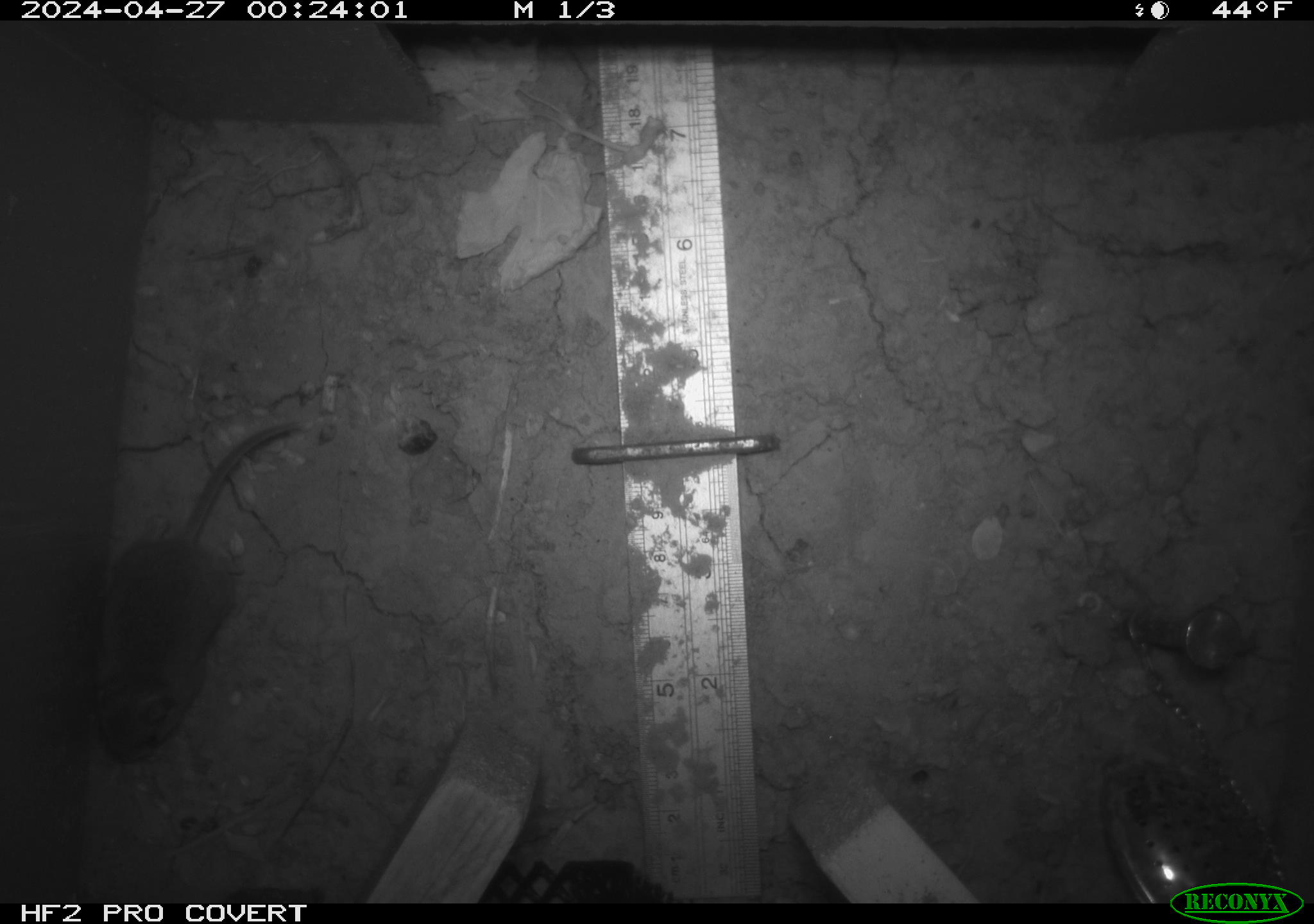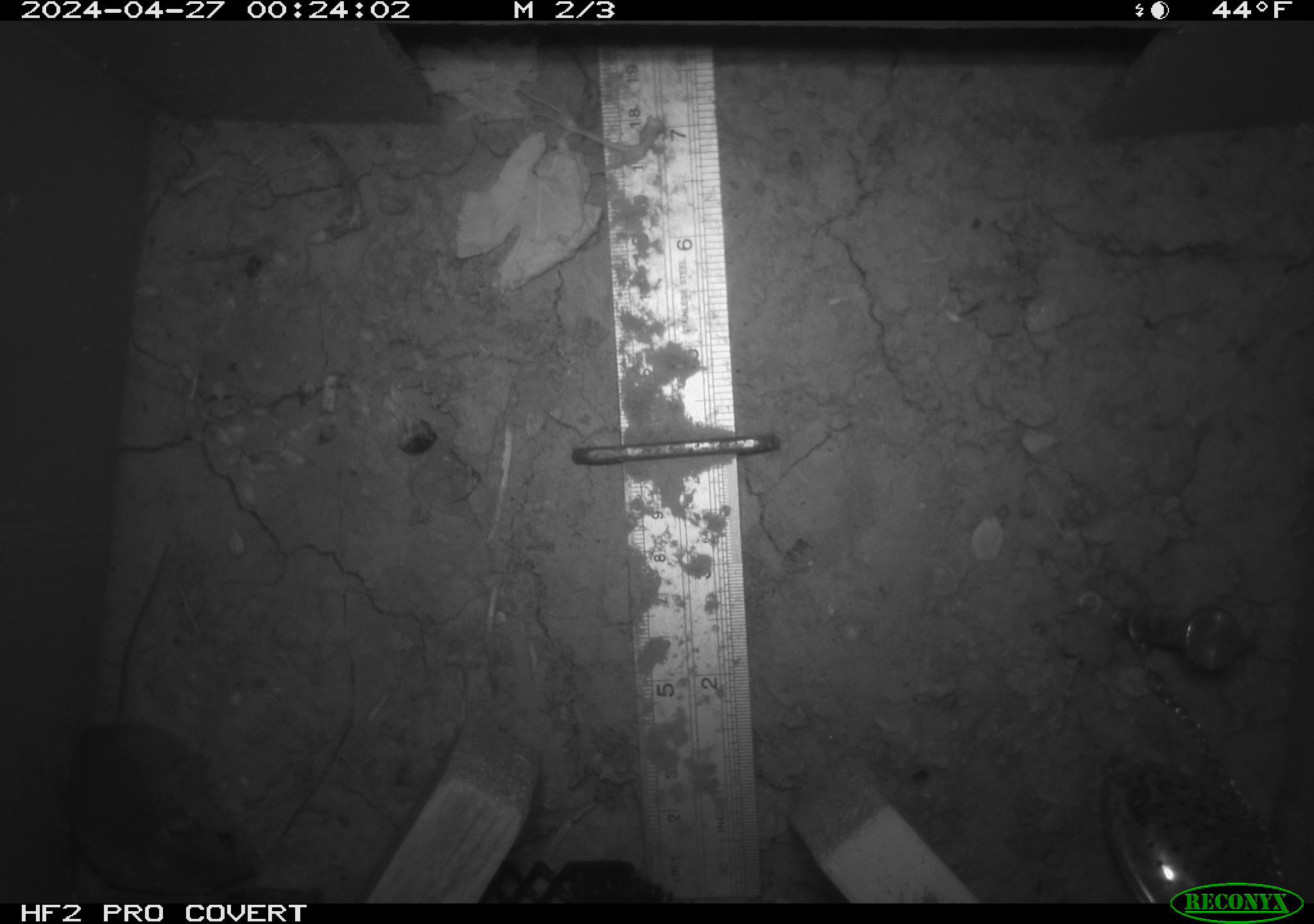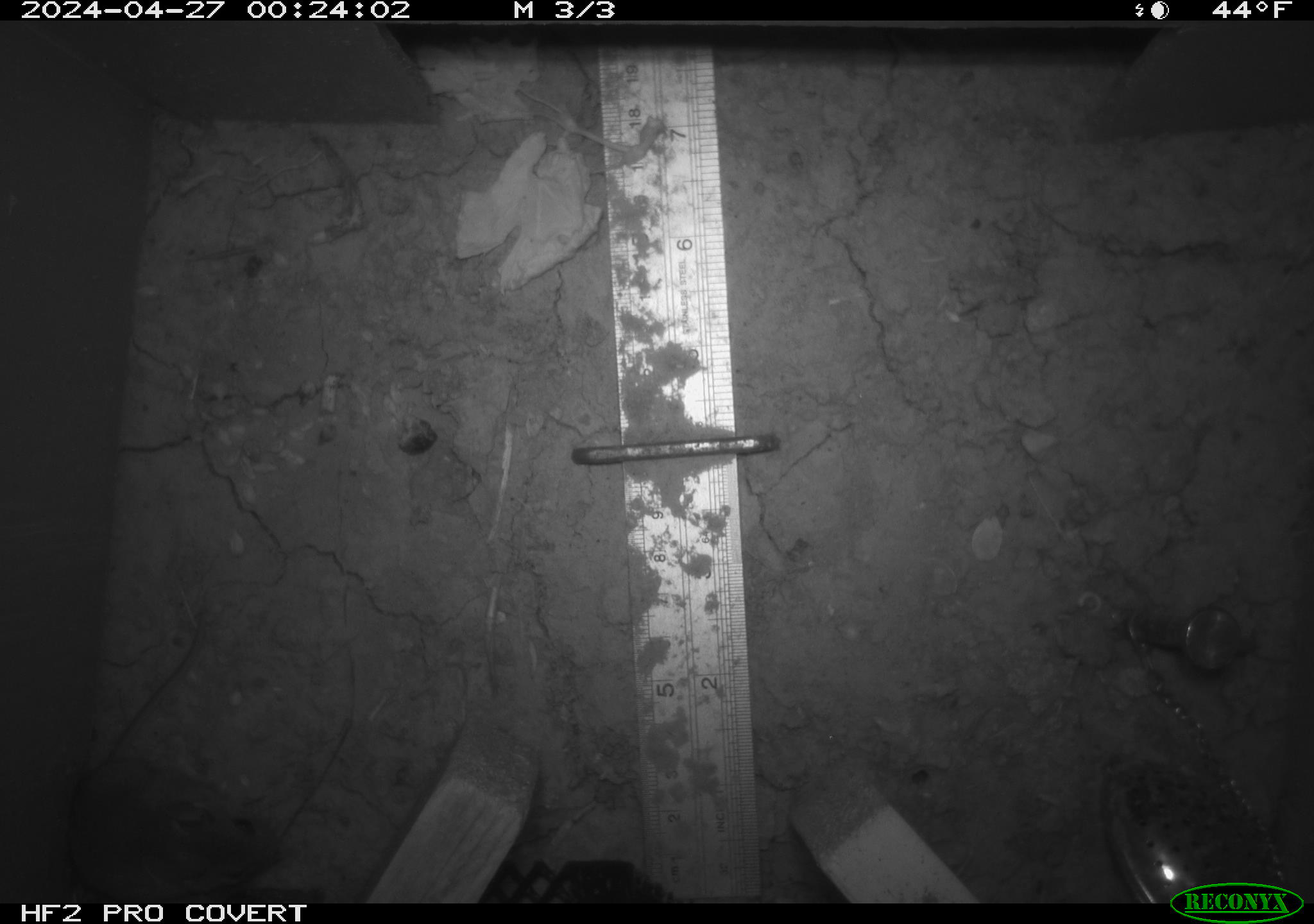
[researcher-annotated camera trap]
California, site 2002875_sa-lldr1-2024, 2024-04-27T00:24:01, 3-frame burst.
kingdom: Animalia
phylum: Chordata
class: Mammalia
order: Rodentia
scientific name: Rodentia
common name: mouse species